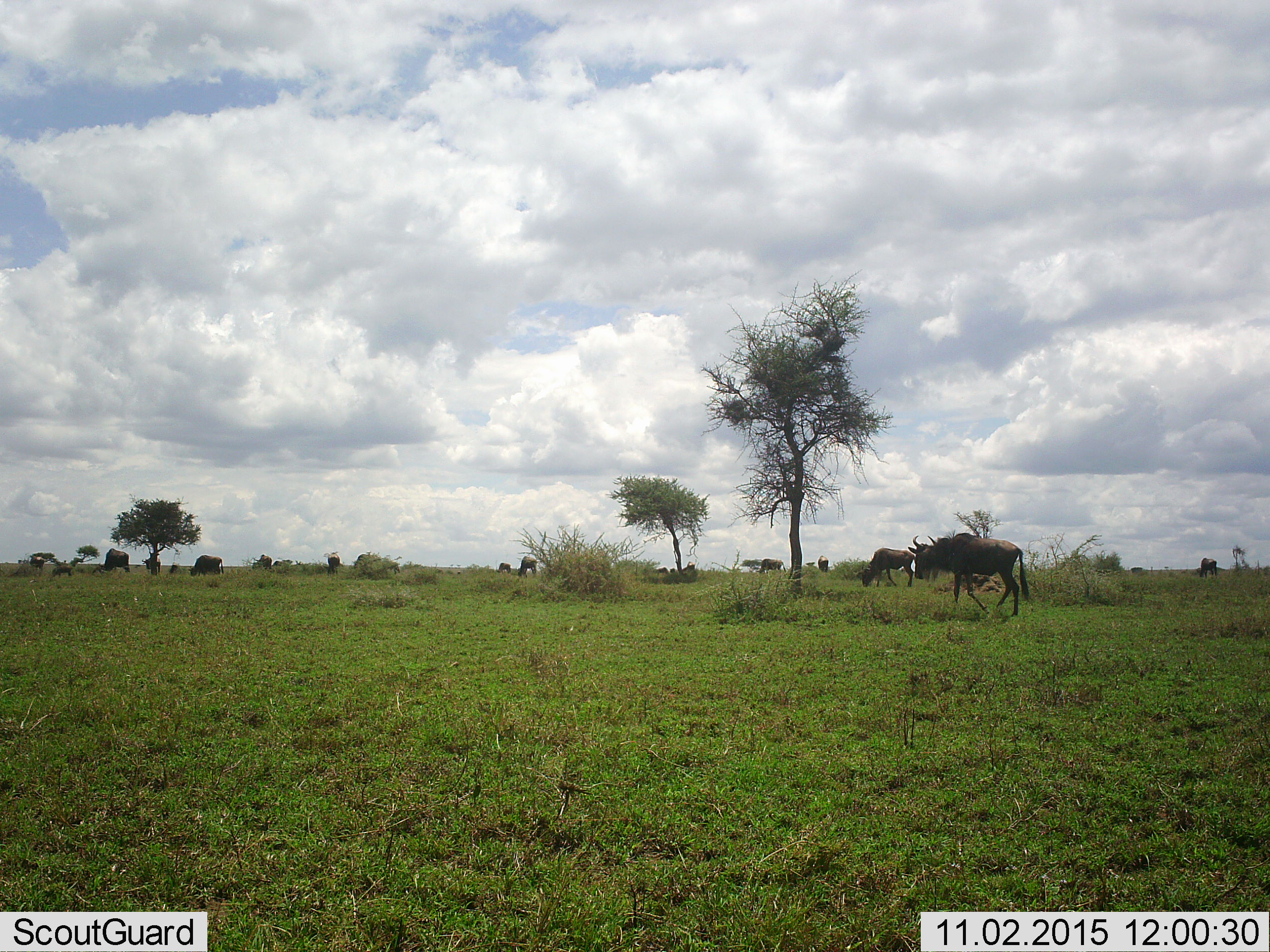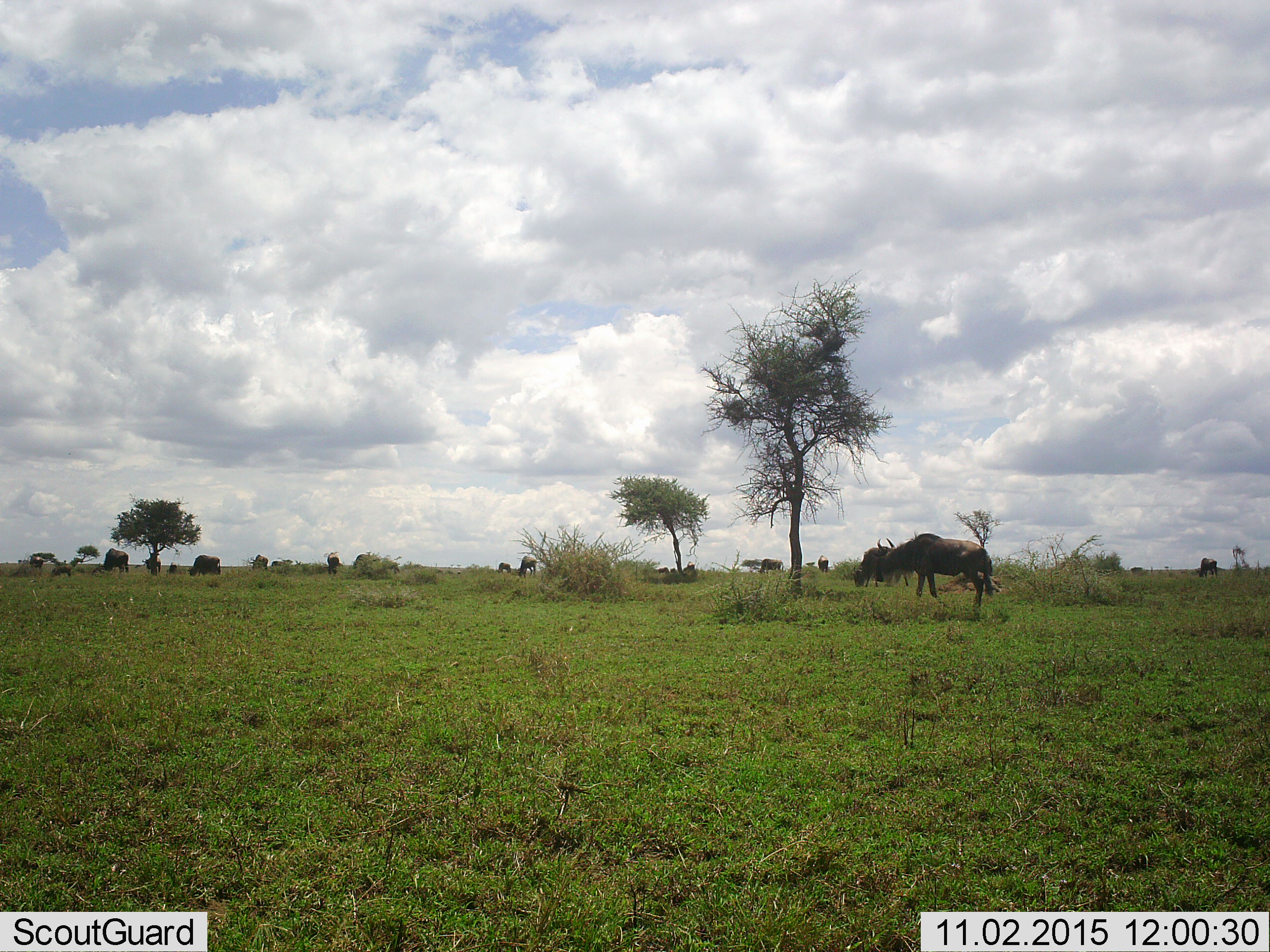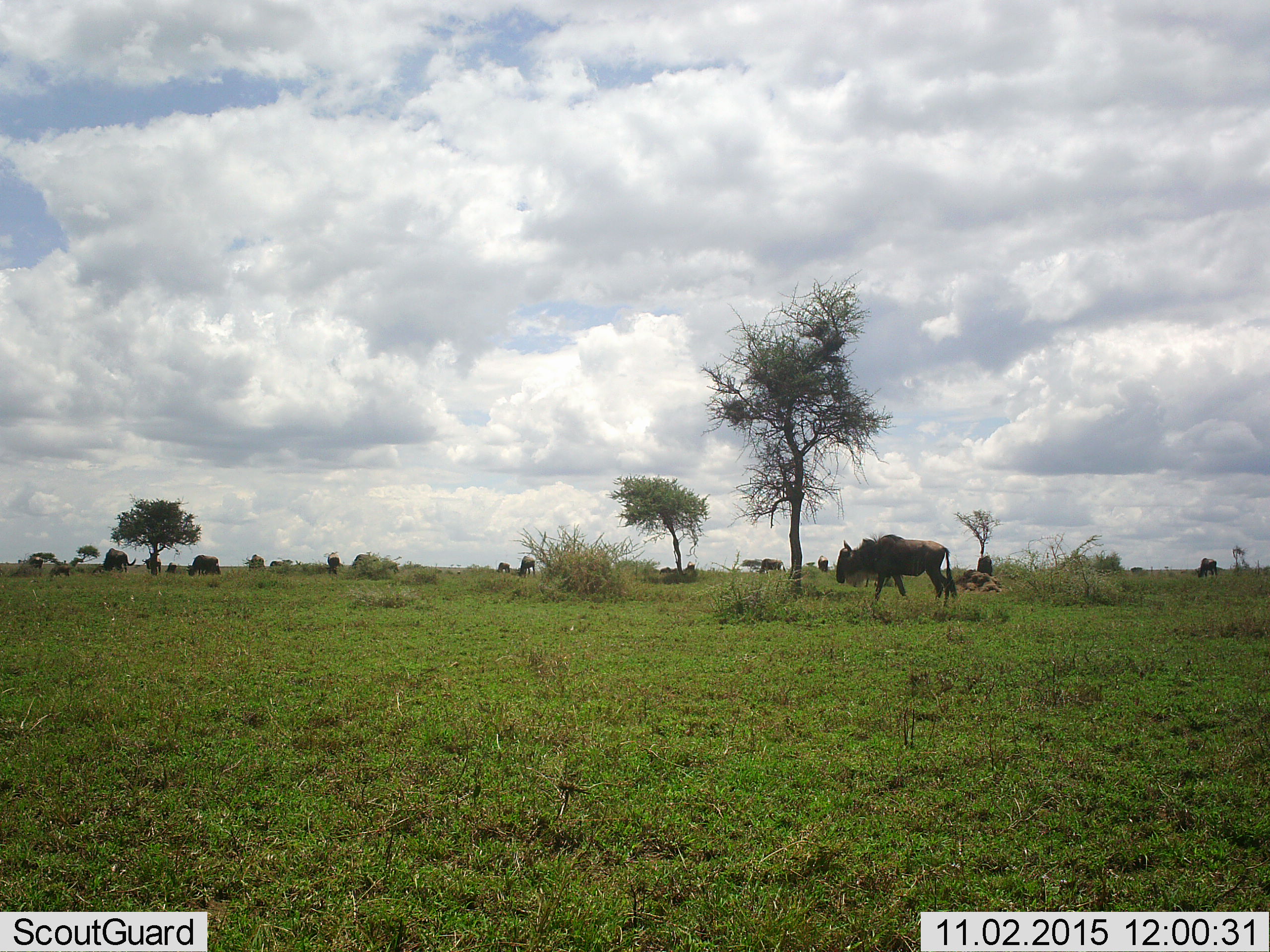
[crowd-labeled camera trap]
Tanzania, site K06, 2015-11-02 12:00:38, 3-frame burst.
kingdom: Animalia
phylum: Chordata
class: Mammalia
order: Artiodactyla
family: Bovidae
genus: Connochaetes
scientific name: Connochaetes taurinus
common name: blue wildebeest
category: wildebeest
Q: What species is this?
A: Wildebeest (blue wildebeest) (Connochaetes taurinus).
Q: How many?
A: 11-50.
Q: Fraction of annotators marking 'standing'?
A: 56%.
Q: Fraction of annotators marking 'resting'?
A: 0%.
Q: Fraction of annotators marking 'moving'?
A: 89%.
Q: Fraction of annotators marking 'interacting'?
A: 0%.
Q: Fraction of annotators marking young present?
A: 11%.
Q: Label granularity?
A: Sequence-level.